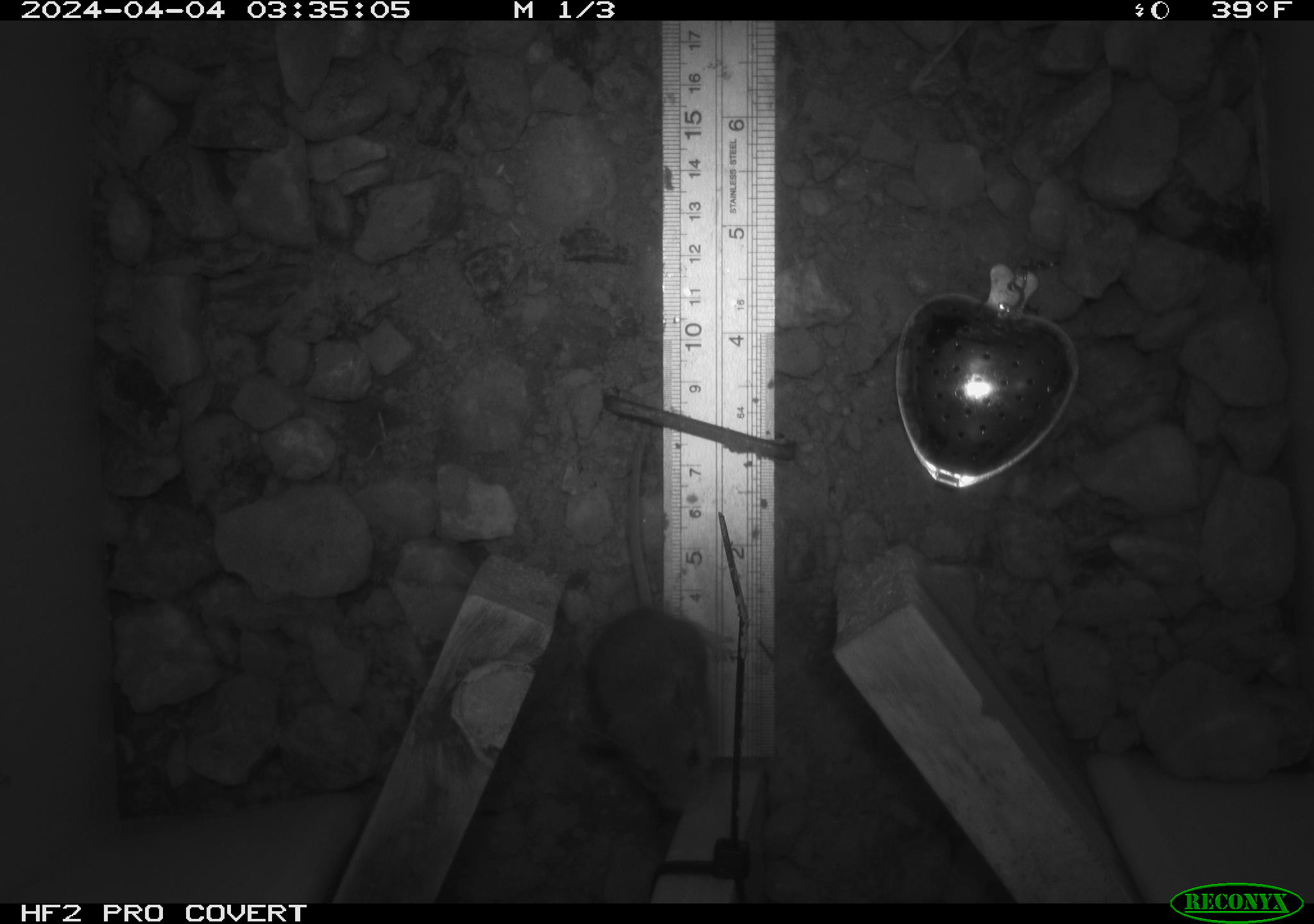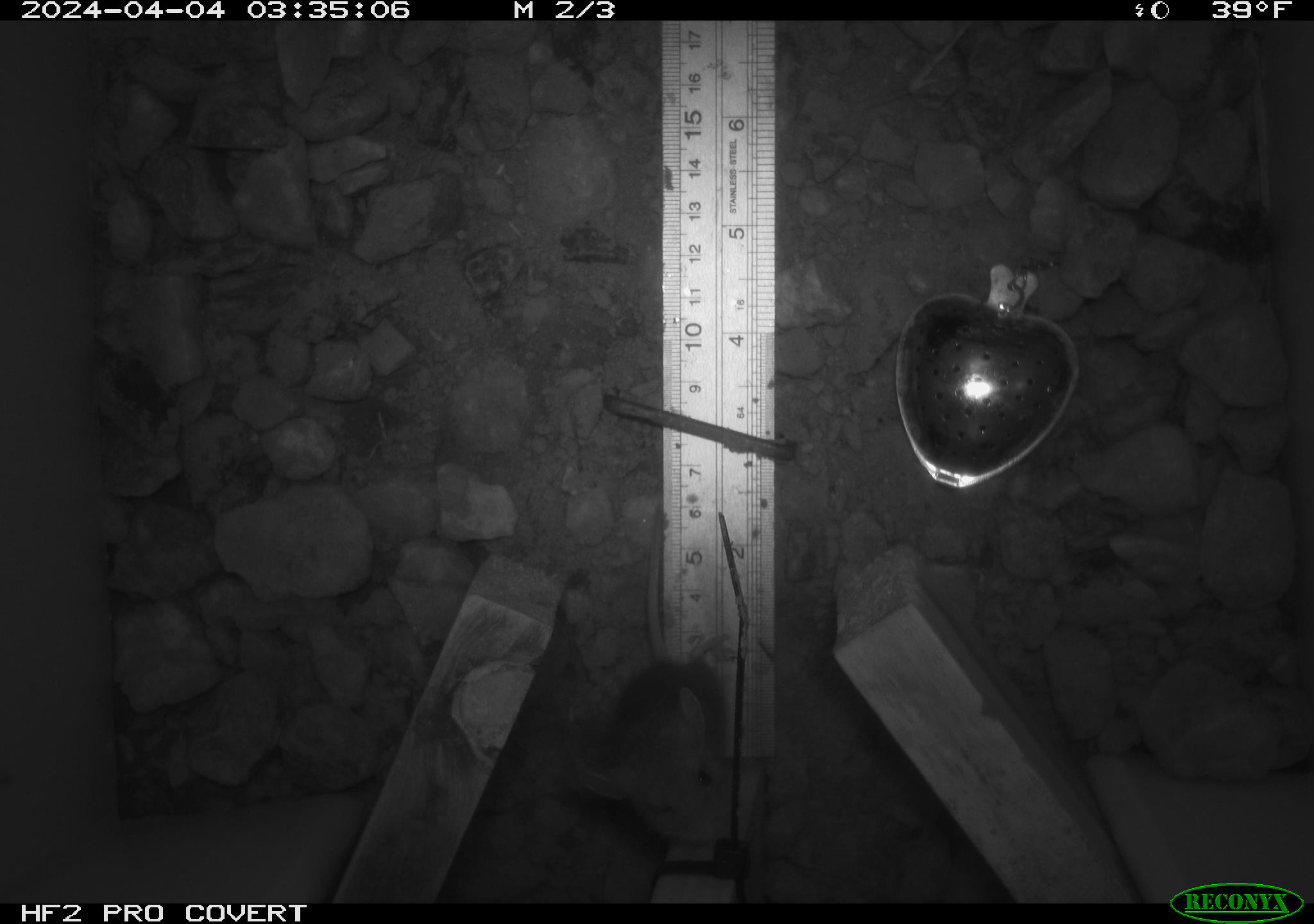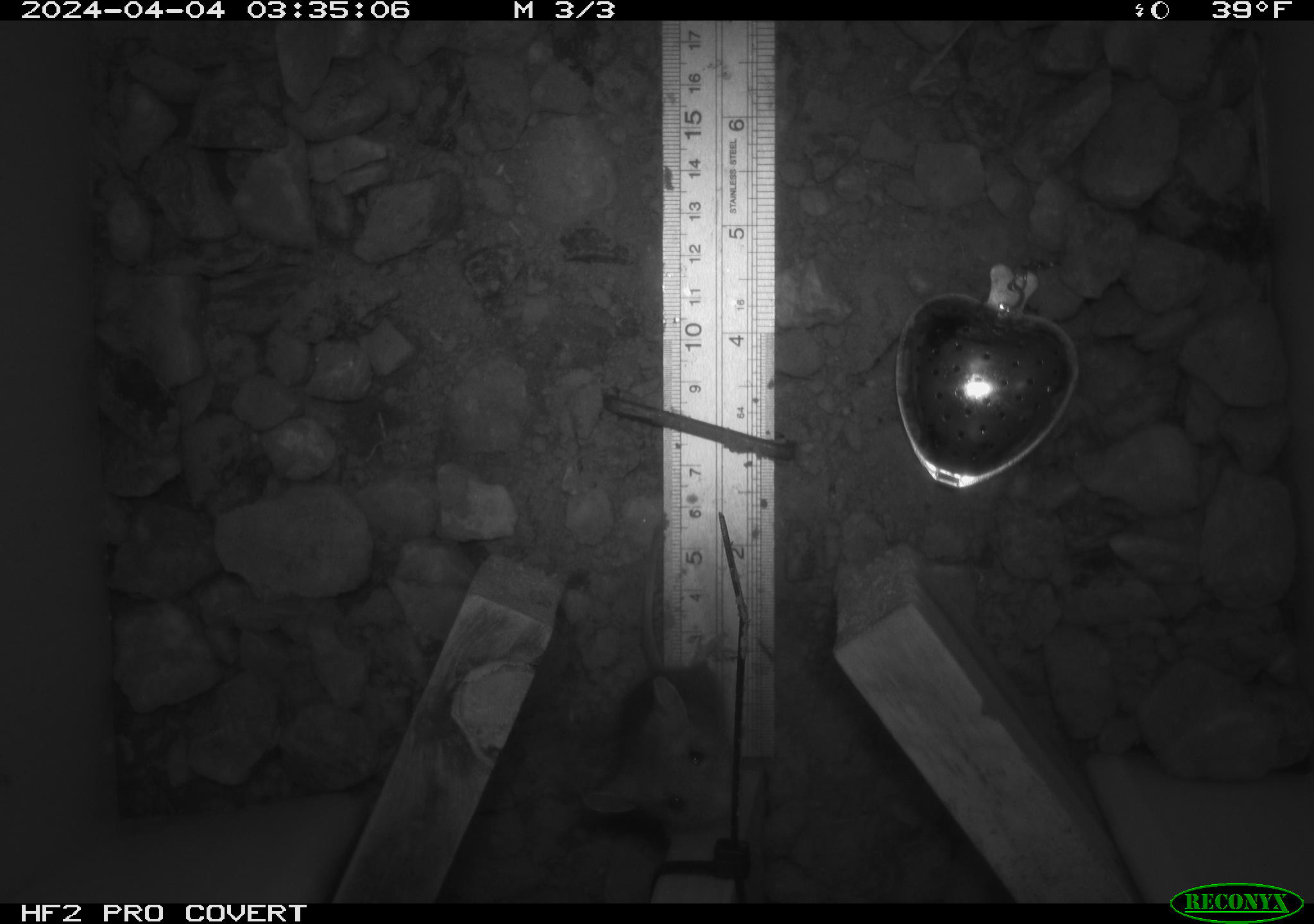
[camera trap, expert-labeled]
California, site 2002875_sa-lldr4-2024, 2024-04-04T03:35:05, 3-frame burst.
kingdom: Animalia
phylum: Chordata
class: Mammalia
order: Rodentia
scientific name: Rodentia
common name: mouse species